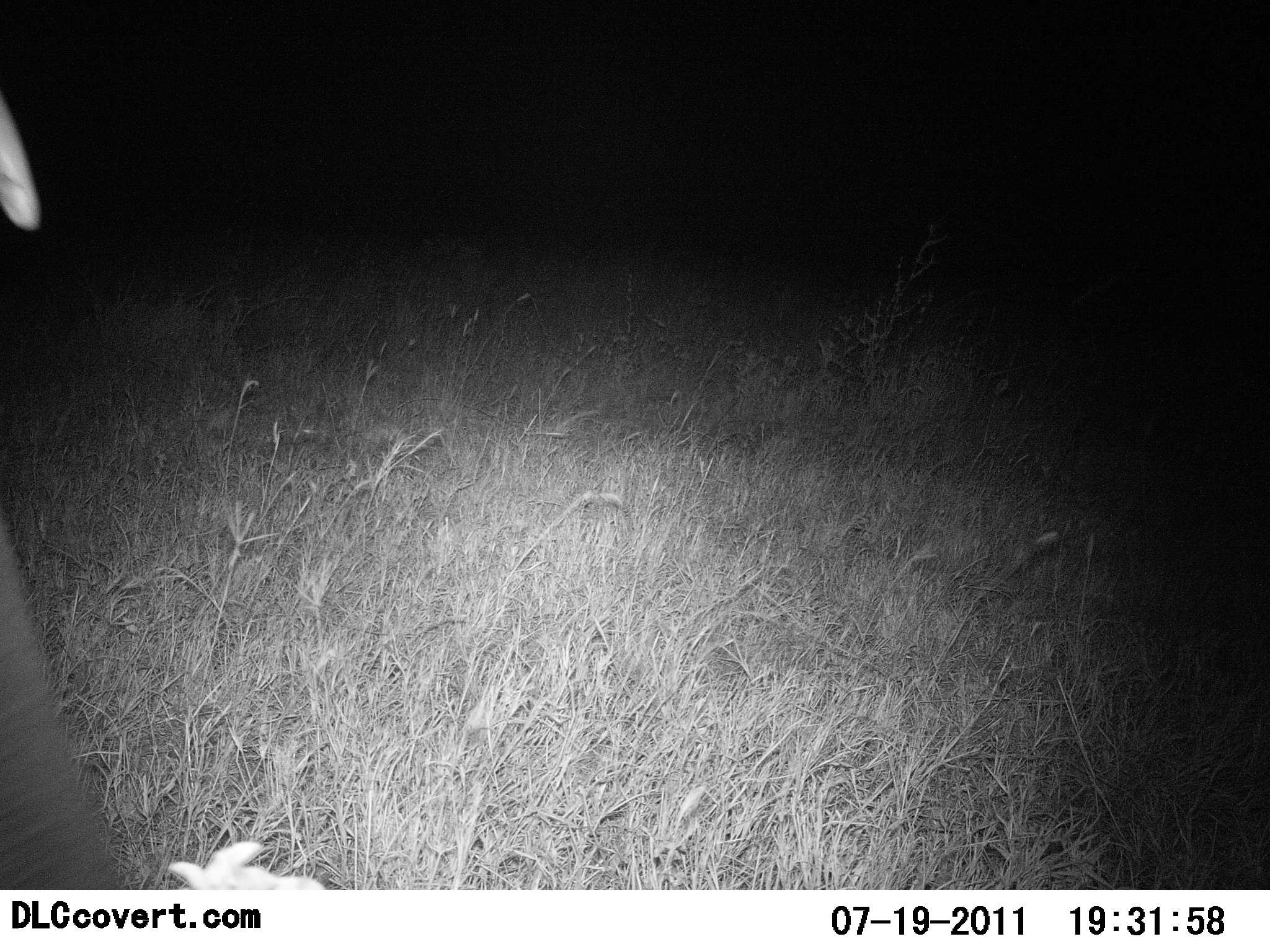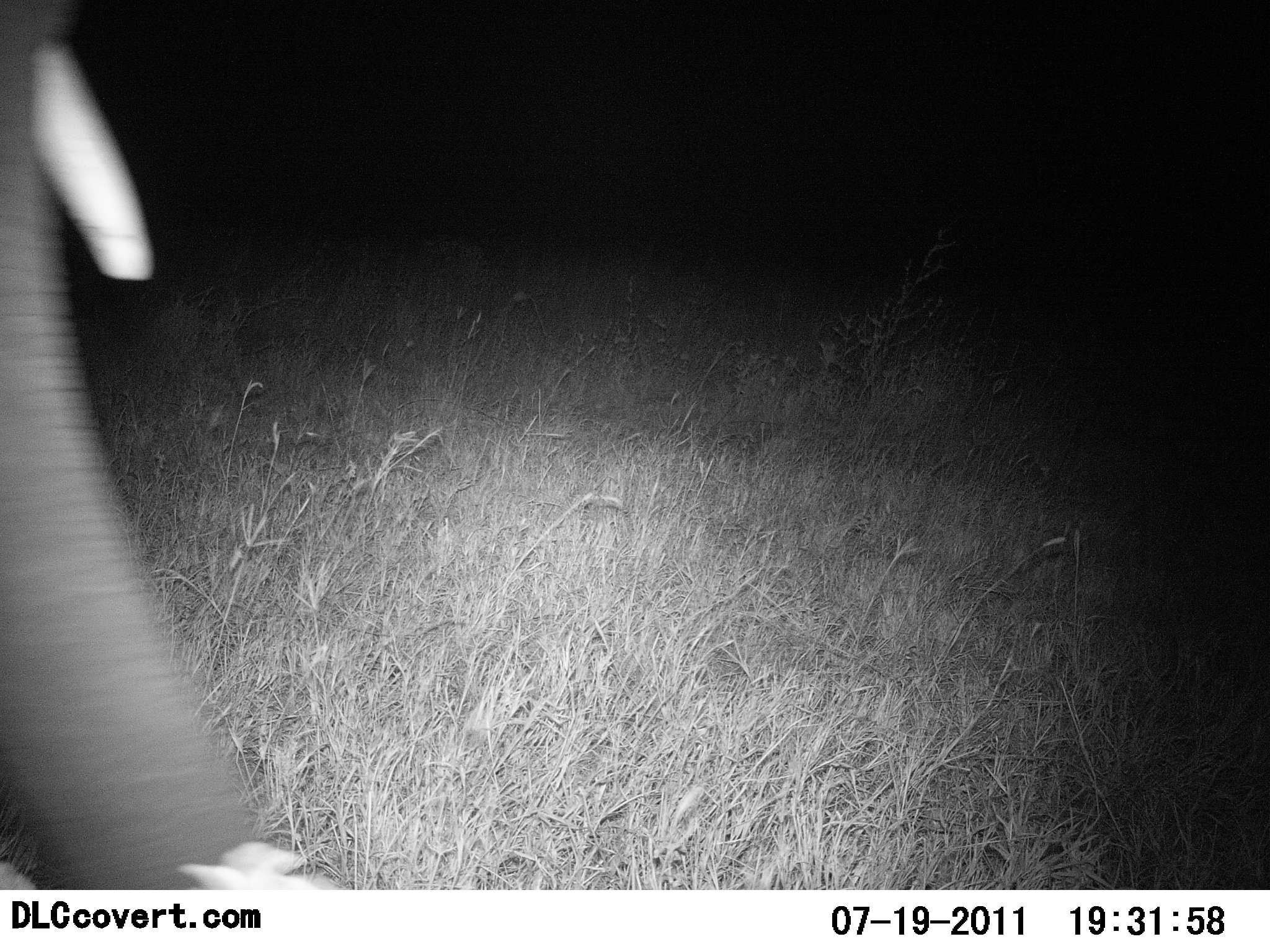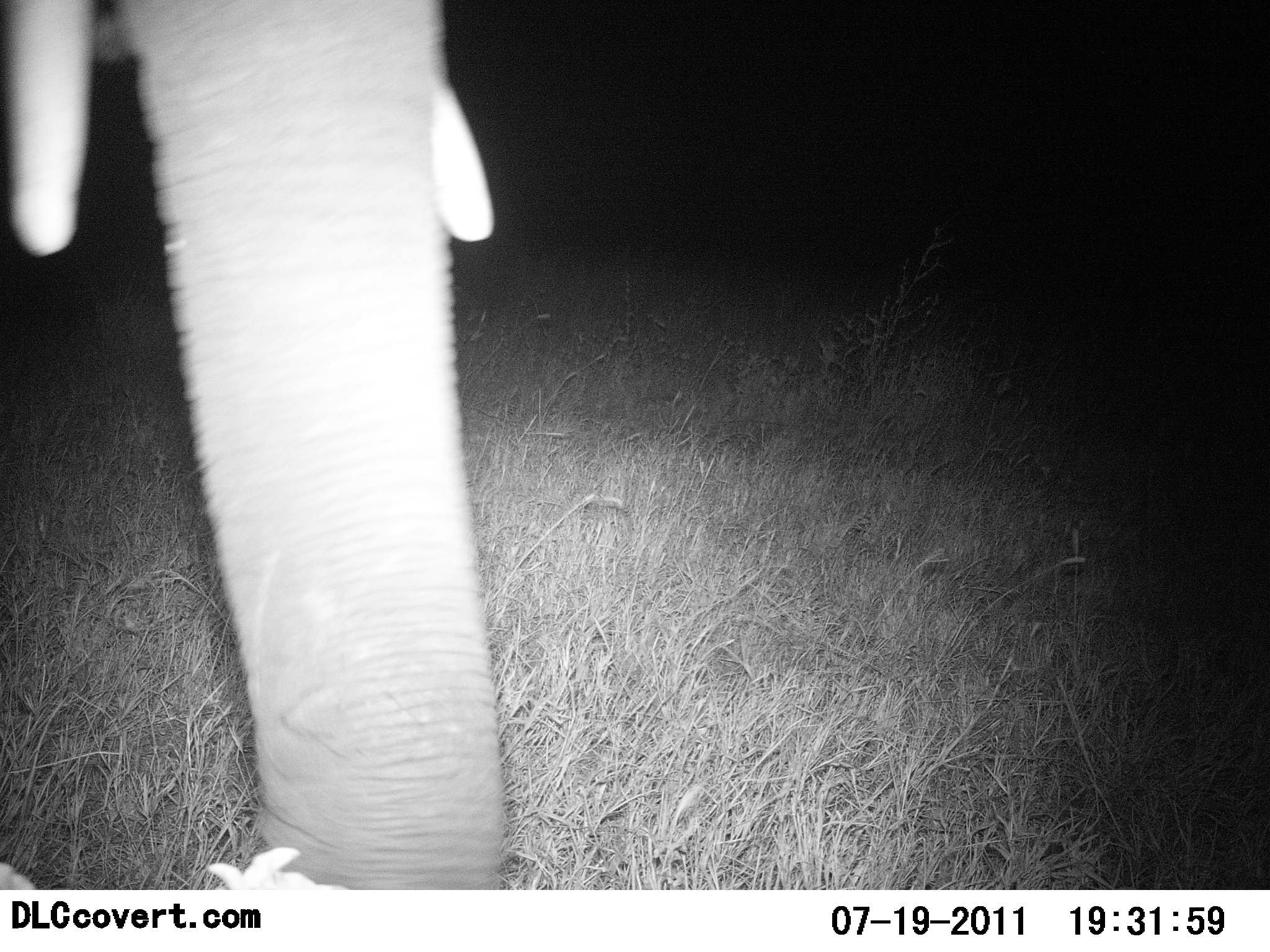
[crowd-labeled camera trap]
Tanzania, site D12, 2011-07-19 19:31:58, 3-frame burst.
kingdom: Animalia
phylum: Chordata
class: Mammalia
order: Proboscidea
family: Elephantidae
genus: Loxodonta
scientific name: Loxodonta africana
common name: african bush elephant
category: elephant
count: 1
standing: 38%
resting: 0%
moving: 69%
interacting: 0%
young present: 0%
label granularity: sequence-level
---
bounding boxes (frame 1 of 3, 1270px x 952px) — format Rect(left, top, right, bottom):
animal: Rect(0, 73, 129, 889)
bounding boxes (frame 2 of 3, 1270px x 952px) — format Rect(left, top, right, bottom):
animal: Rect(1, 0, 296, 889)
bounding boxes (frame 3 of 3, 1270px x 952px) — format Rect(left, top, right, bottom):
animal: Rect(0, 0, 507, 889)